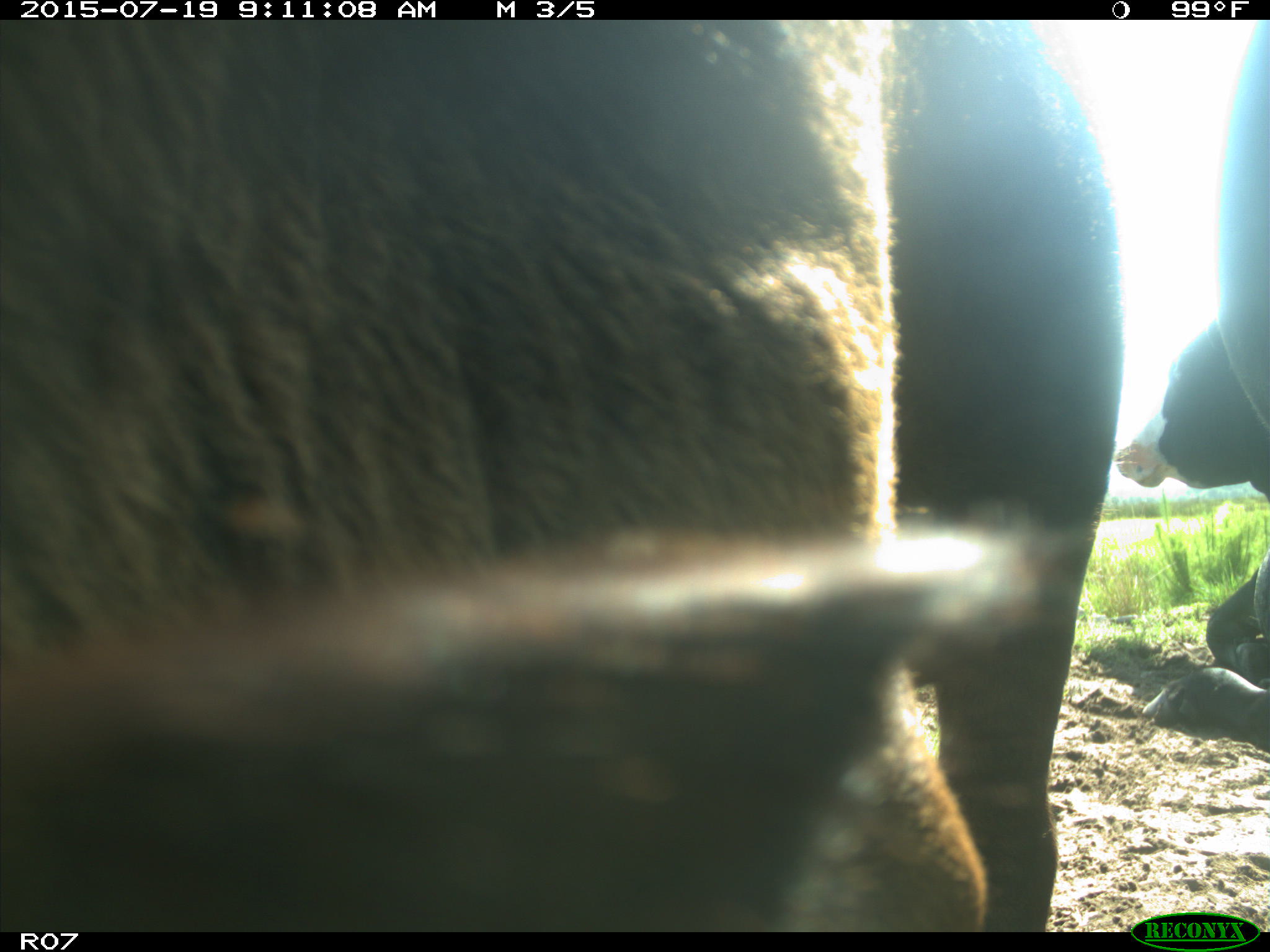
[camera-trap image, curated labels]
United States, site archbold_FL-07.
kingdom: Animalia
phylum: Chordata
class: Mammalia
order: Artiodactyla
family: Bovidae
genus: Bos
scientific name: Bos taurus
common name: domestic cow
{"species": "Bos taurus (domestic cow)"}